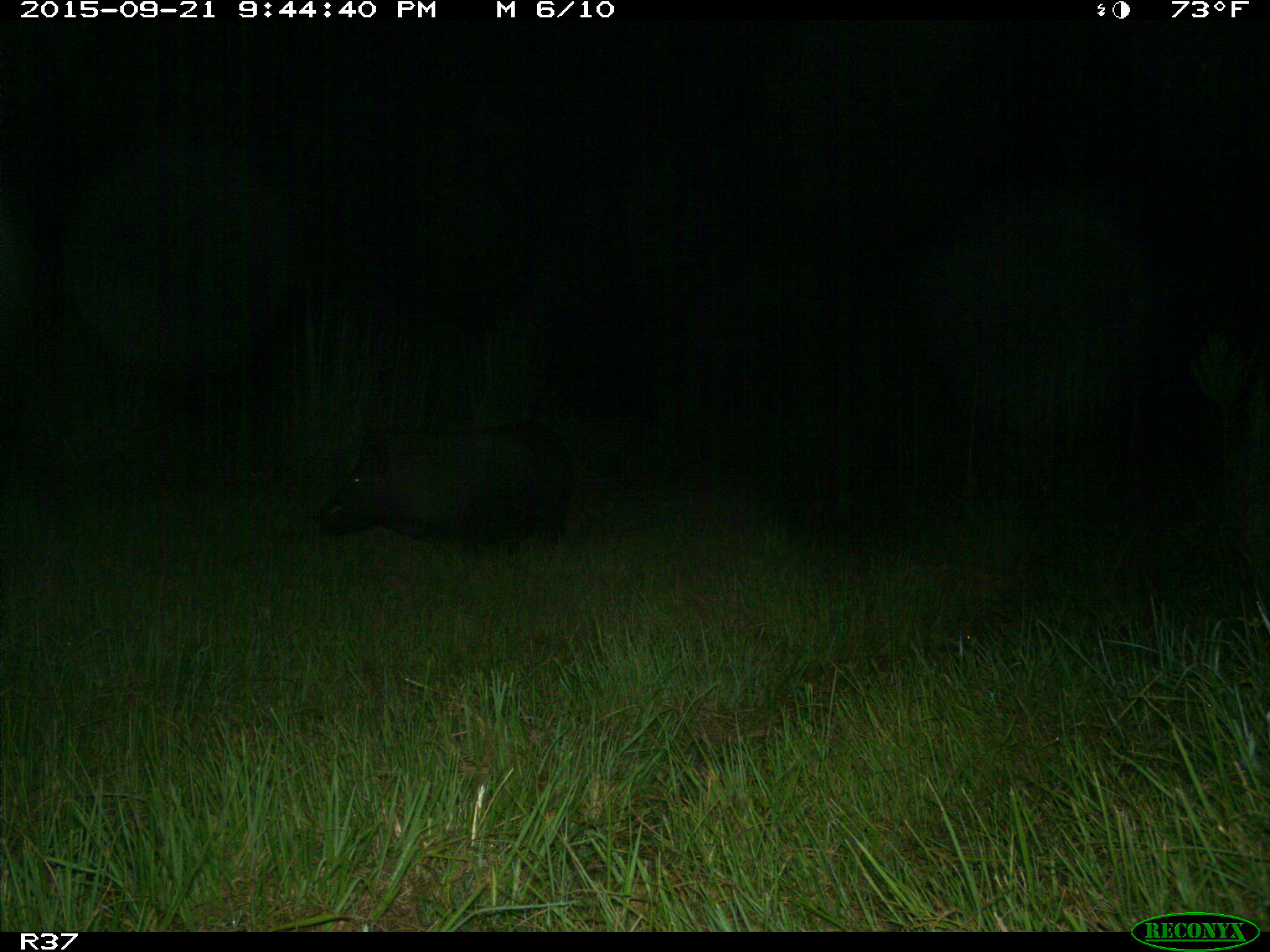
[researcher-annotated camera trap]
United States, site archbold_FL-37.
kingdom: Animalia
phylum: Chordata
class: Mammalia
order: Artiodactyla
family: Suidae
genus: Sus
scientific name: Sus scrofa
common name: wild boar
Sus scrofa (wild boar).